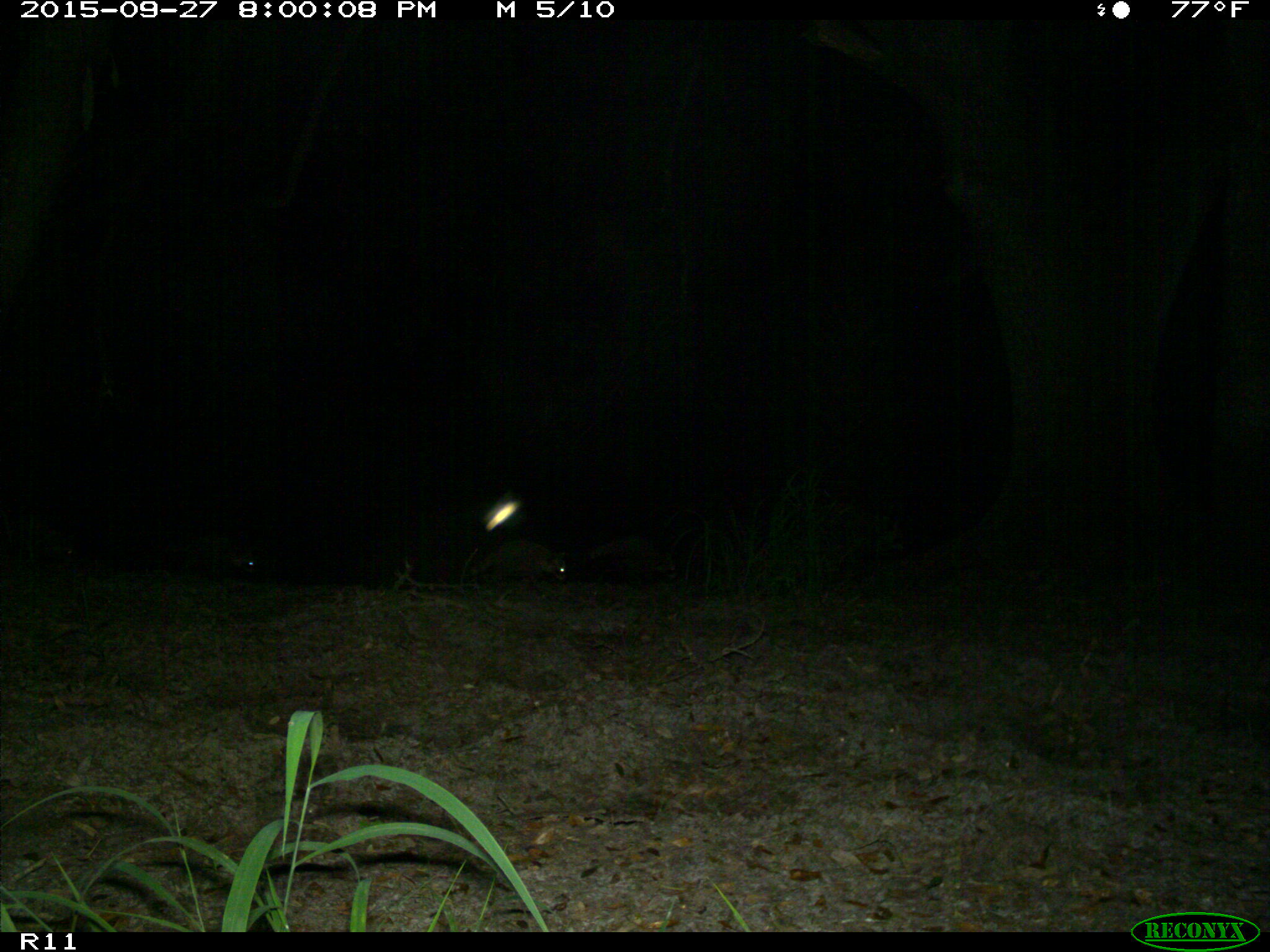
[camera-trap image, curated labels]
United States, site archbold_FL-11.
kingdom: Animalia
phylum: Chordata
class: Mammalia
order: Carnivora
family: Procyonidae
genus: Procyon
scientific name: Procyon lotor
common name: common raccoon